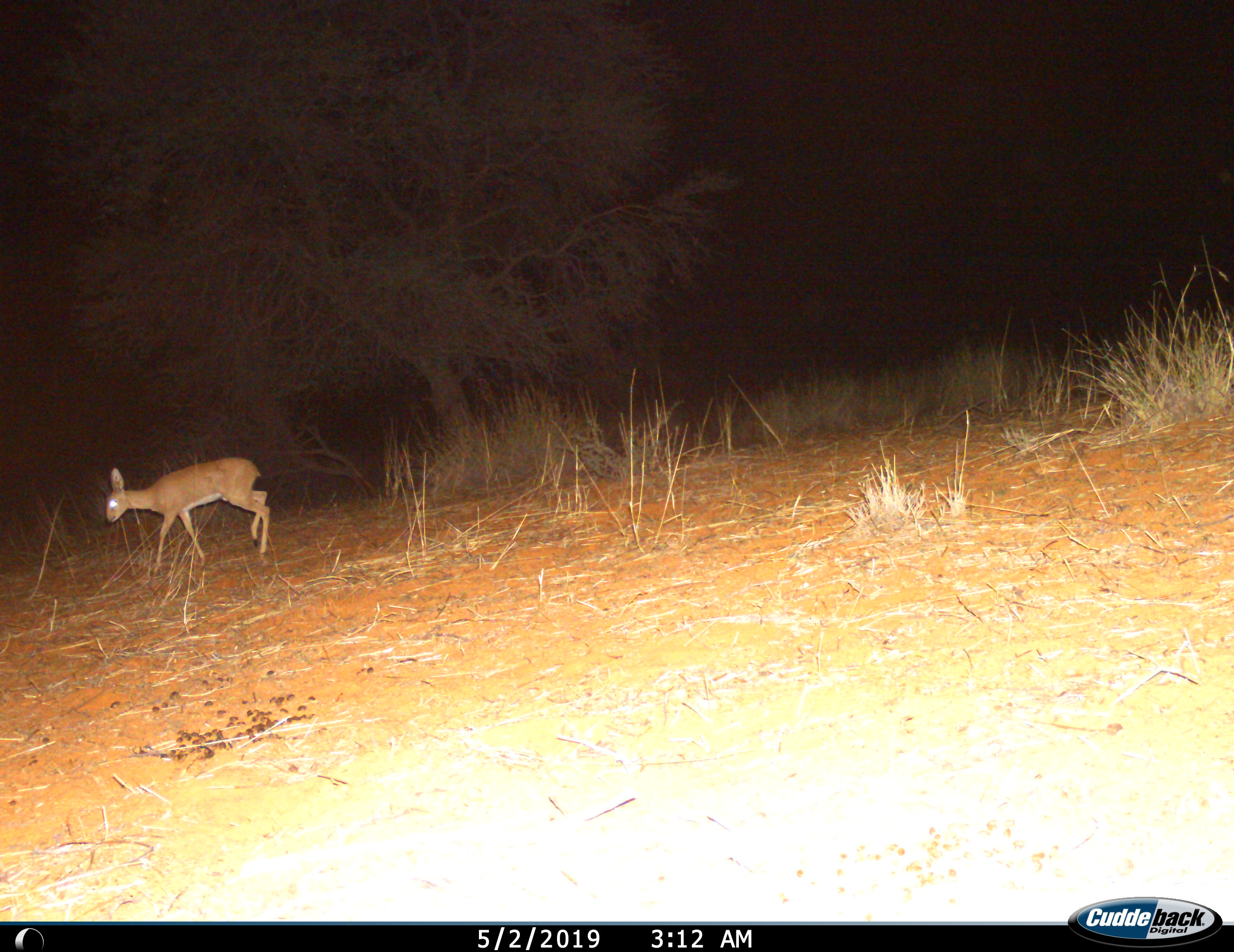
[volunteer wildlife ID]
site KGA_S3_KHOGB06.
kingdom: Animalia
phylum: Chordata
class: Mammalia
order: Artiodactyla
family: Bovidae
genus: Raphicerus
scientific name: Raphicerus campestris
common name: steenbok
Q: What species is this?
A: Steenbok (Raphicerus campestris).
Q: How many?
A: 1.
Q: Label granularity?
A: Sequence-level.